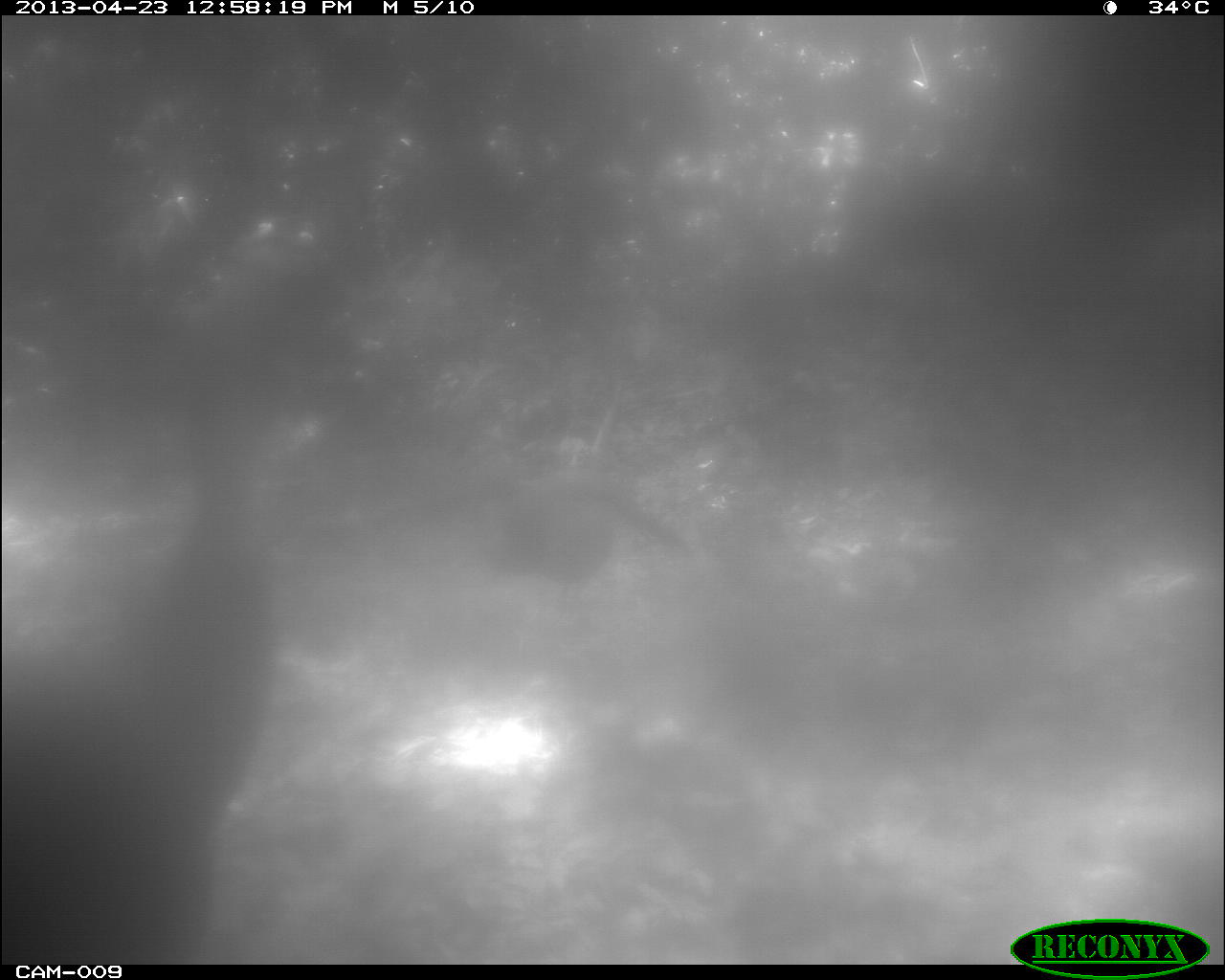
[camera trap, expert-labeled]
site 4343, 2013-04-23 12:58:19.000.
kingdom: Animalia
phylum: Chordata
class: Aves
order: Galliformes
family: Phasianidae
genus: Meleagris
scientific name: Meleagris ocellata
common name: ocellated turkey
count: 2